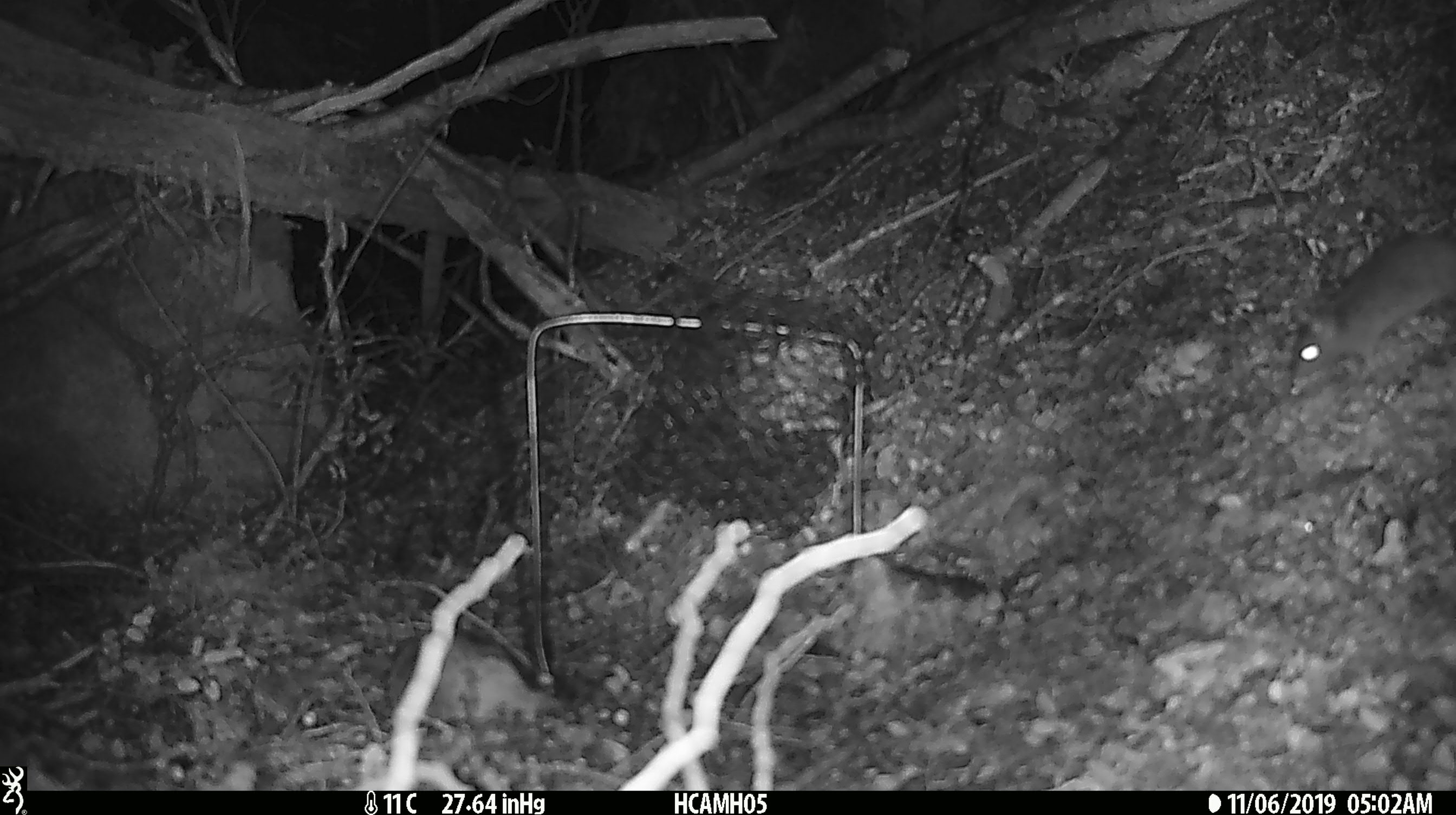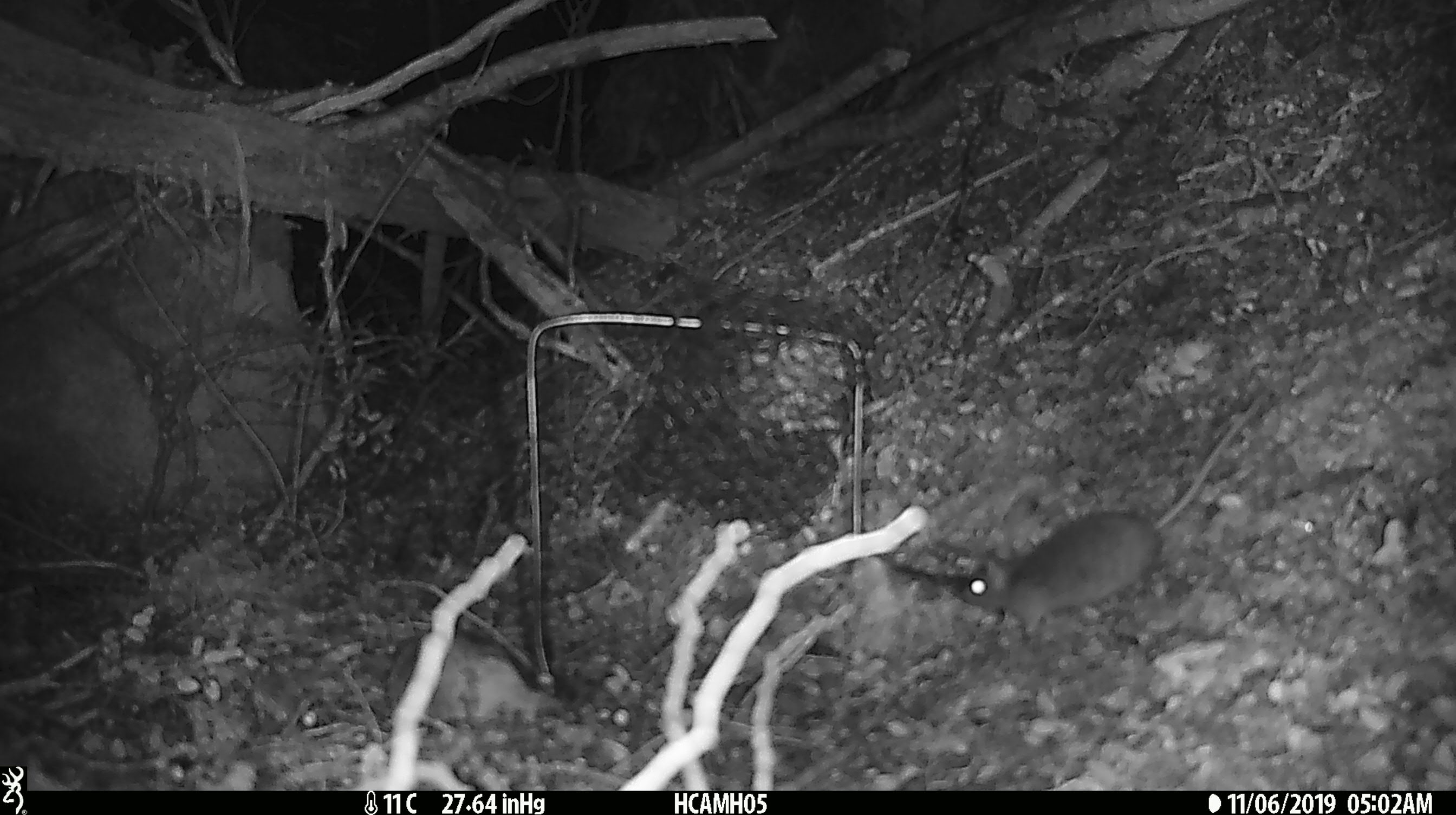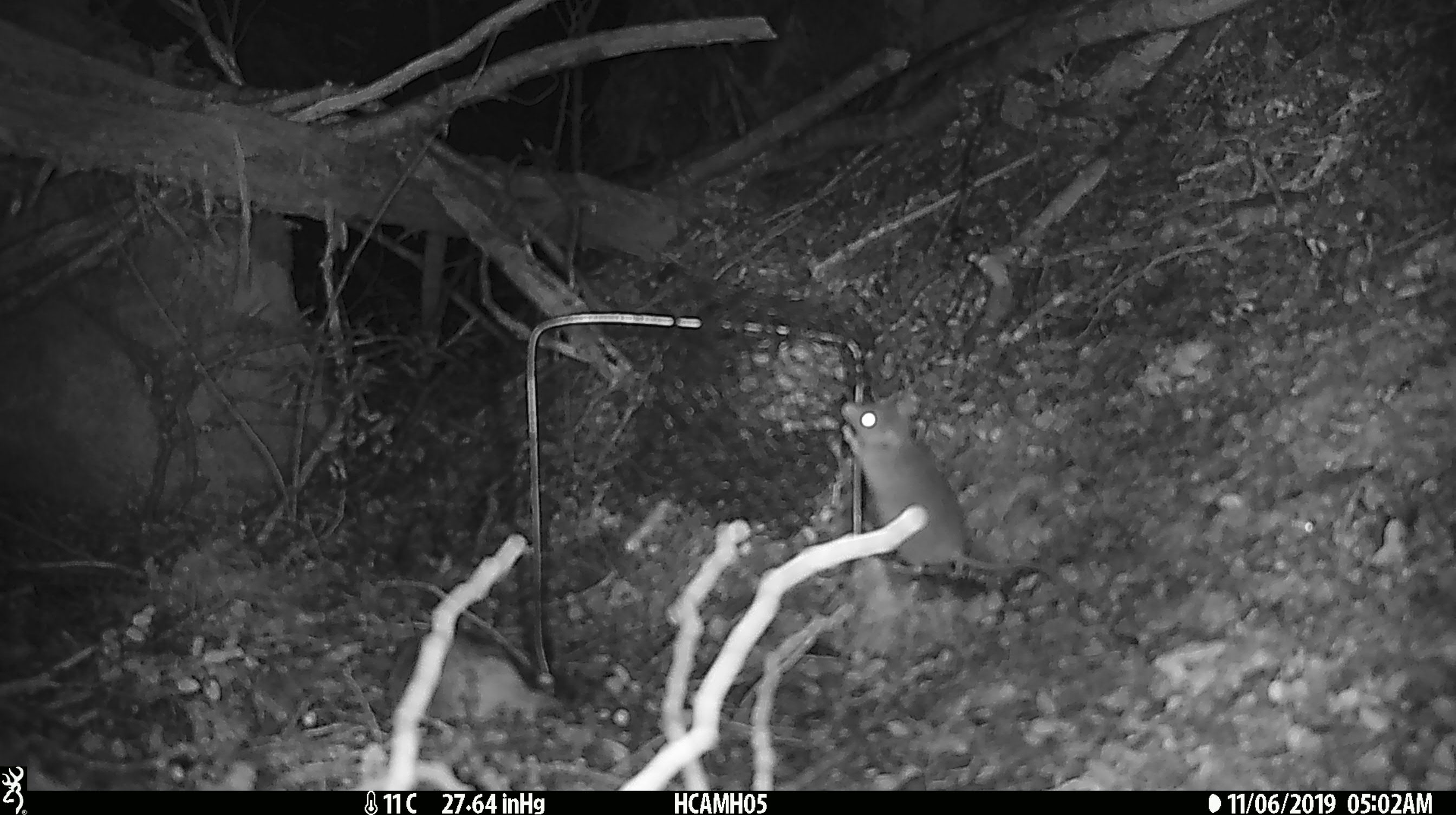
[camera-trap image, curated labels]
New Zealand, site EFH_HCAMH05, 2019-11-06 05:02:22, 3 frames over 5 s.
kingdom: Animalia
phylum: Chordata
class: Mammalia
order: Rodentia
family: Muridae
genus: Mus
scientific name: Mus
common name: mouse